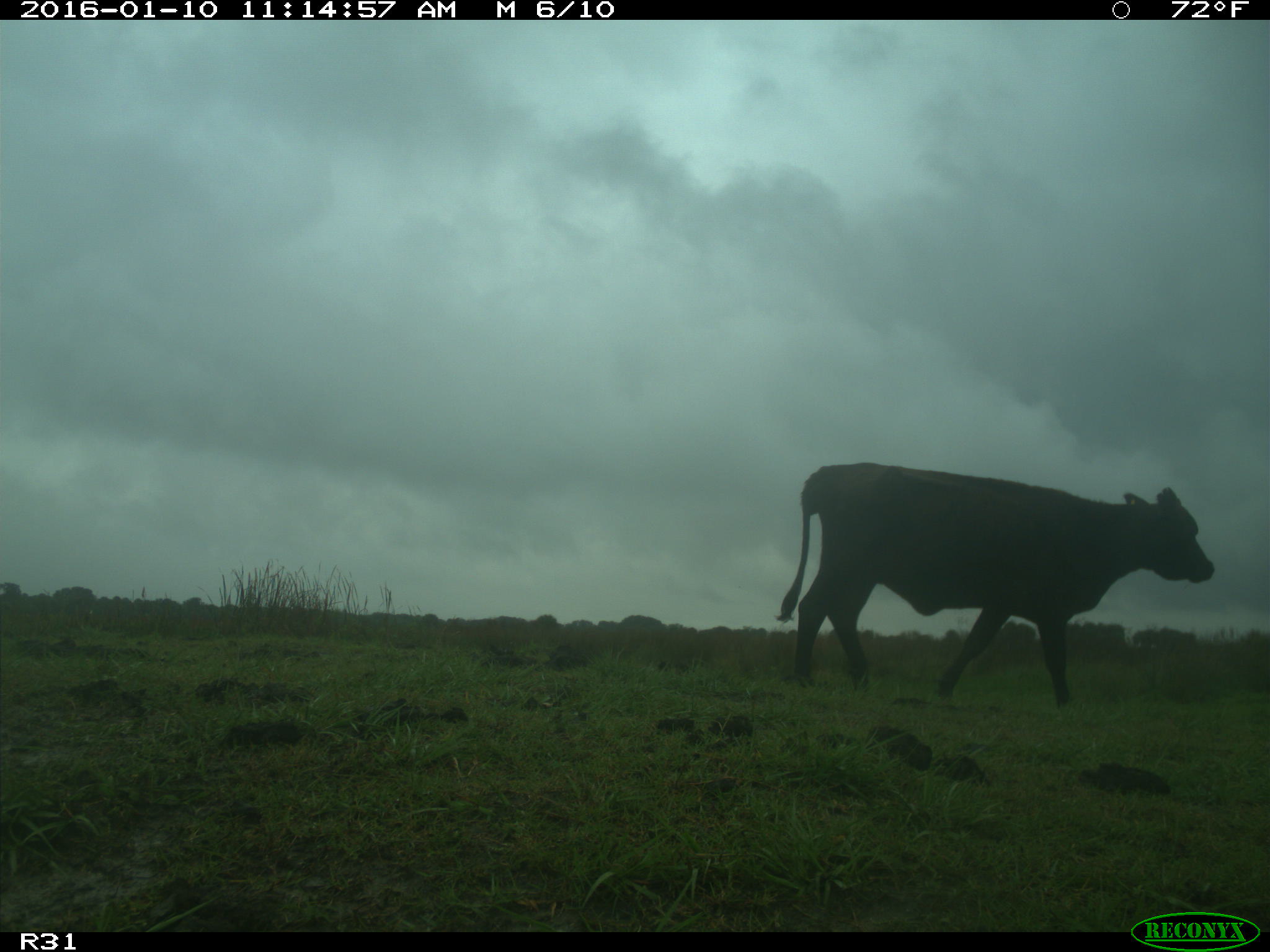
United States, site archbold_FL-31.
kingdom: Animalia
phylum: Chordata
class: Mammalia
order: Artiodactyla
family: Bovidae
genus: Bos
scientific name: Bos taurus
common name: domestic cow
Bos taurus (domestic cow).